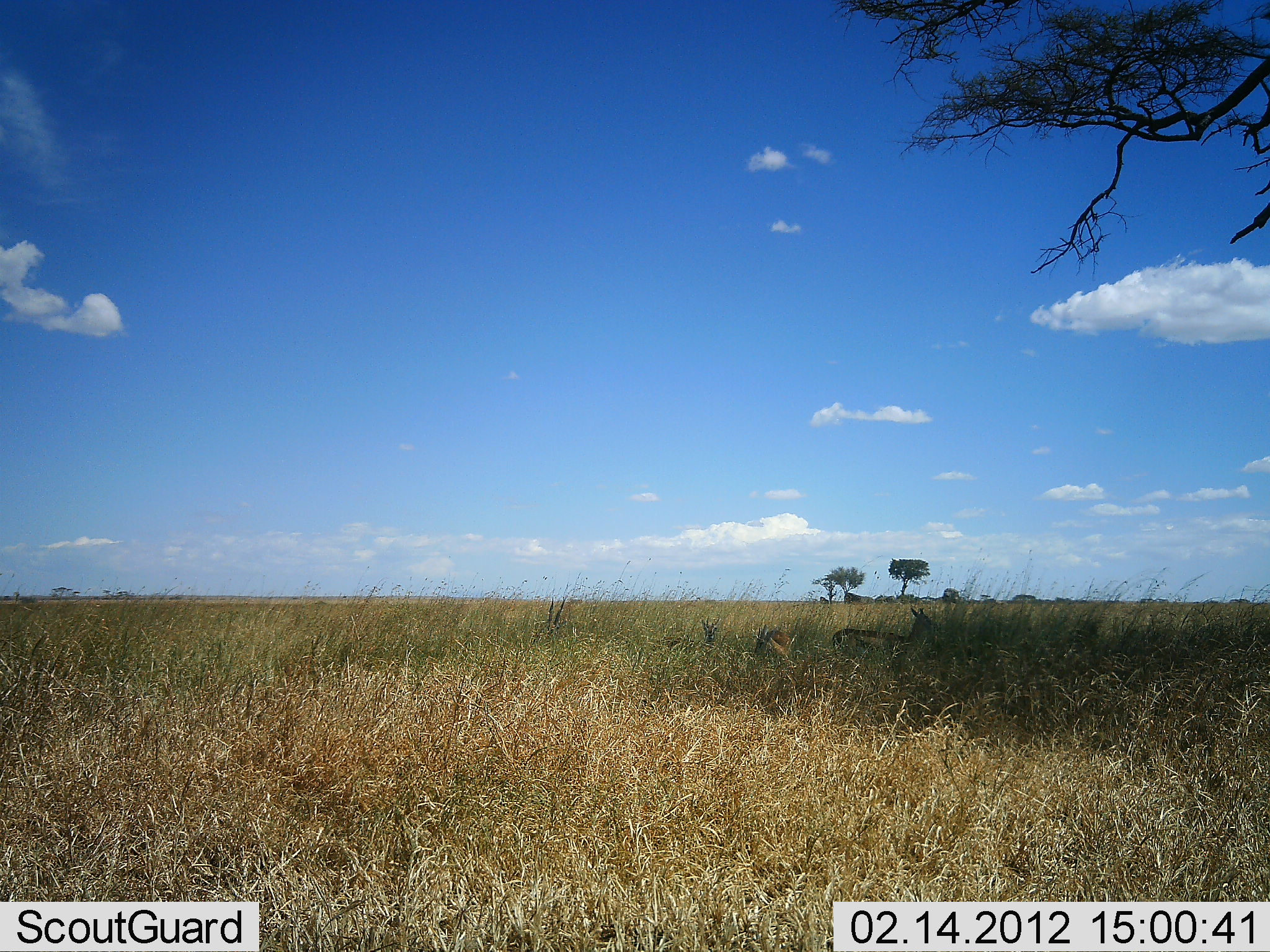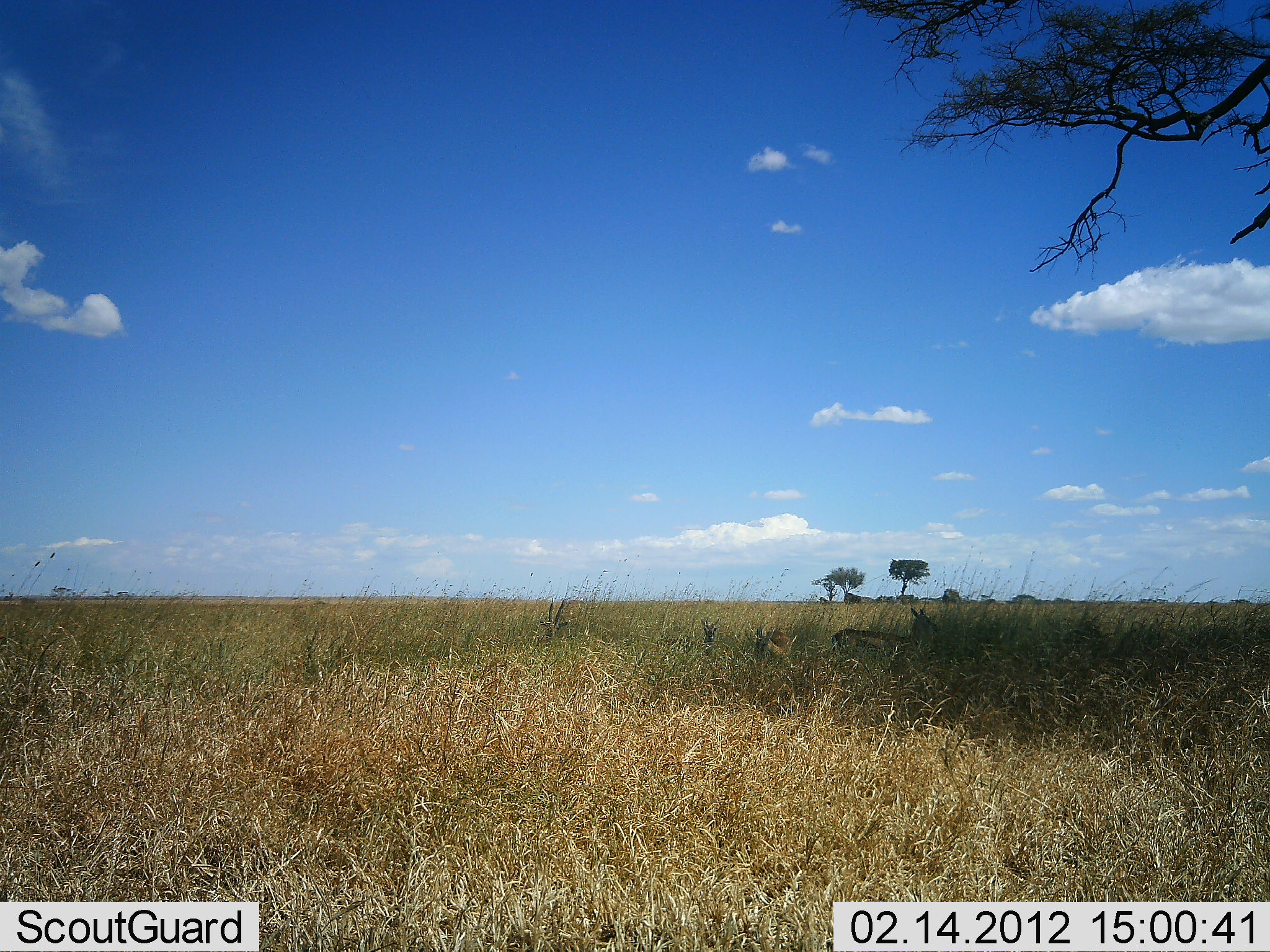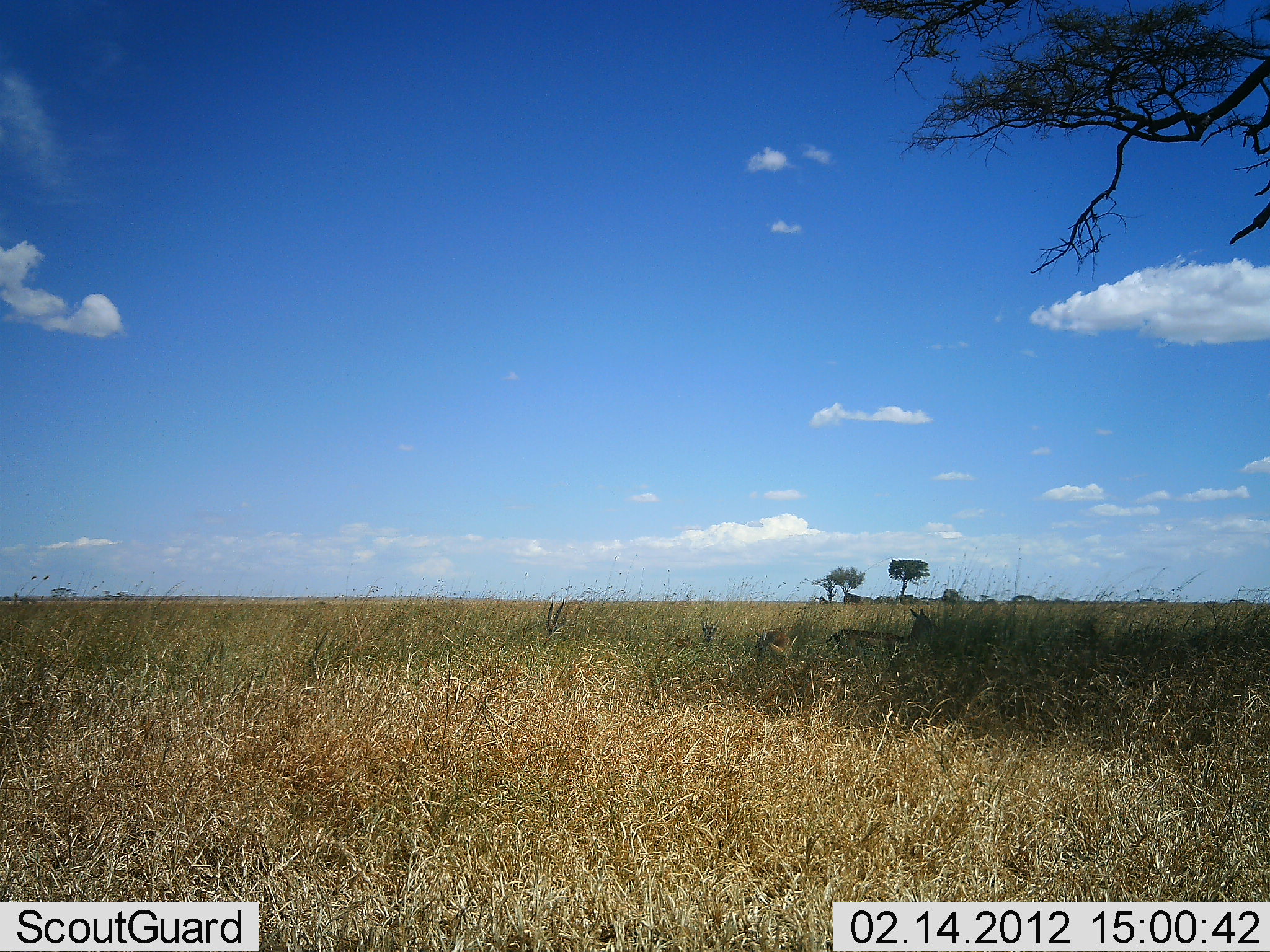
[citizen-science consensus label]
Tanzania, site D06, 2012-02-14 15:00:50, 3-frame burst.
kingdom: Animalia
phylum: Chordata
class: Mammalia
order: Artiodactyla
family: Bovidae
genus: Eudorcas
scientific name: Eudorcas thomsonii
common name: thomson's gazelle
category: gazellethomsons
Gazellethomsons (thomson's gazelle) (Eudorcas thomsonii), count 4. Behavior (volunteer vote fractions): standing 61%, resting 67%, moving 0%, interacting 0%. Young present (vote fraction): 0%. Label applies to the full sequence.